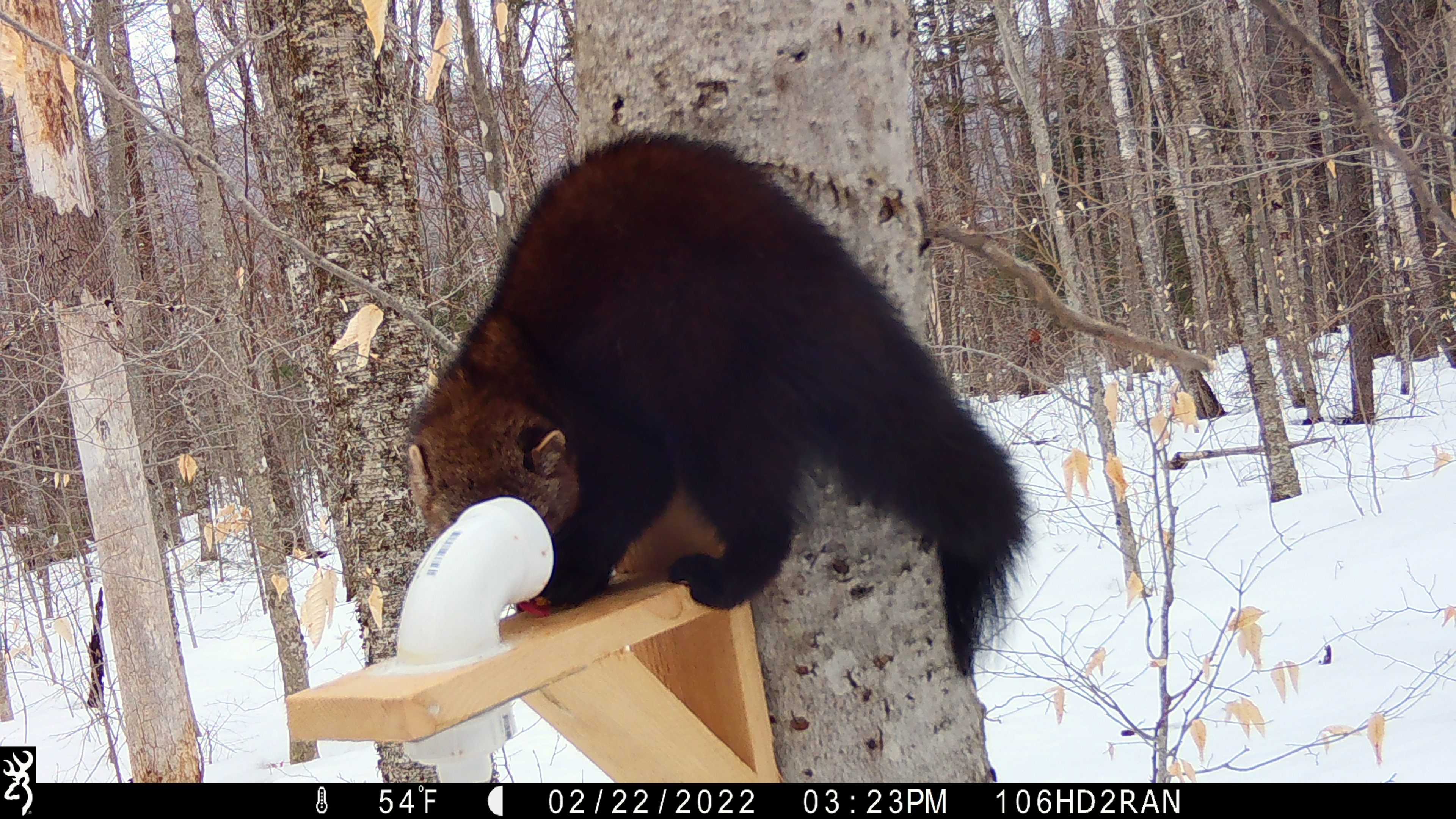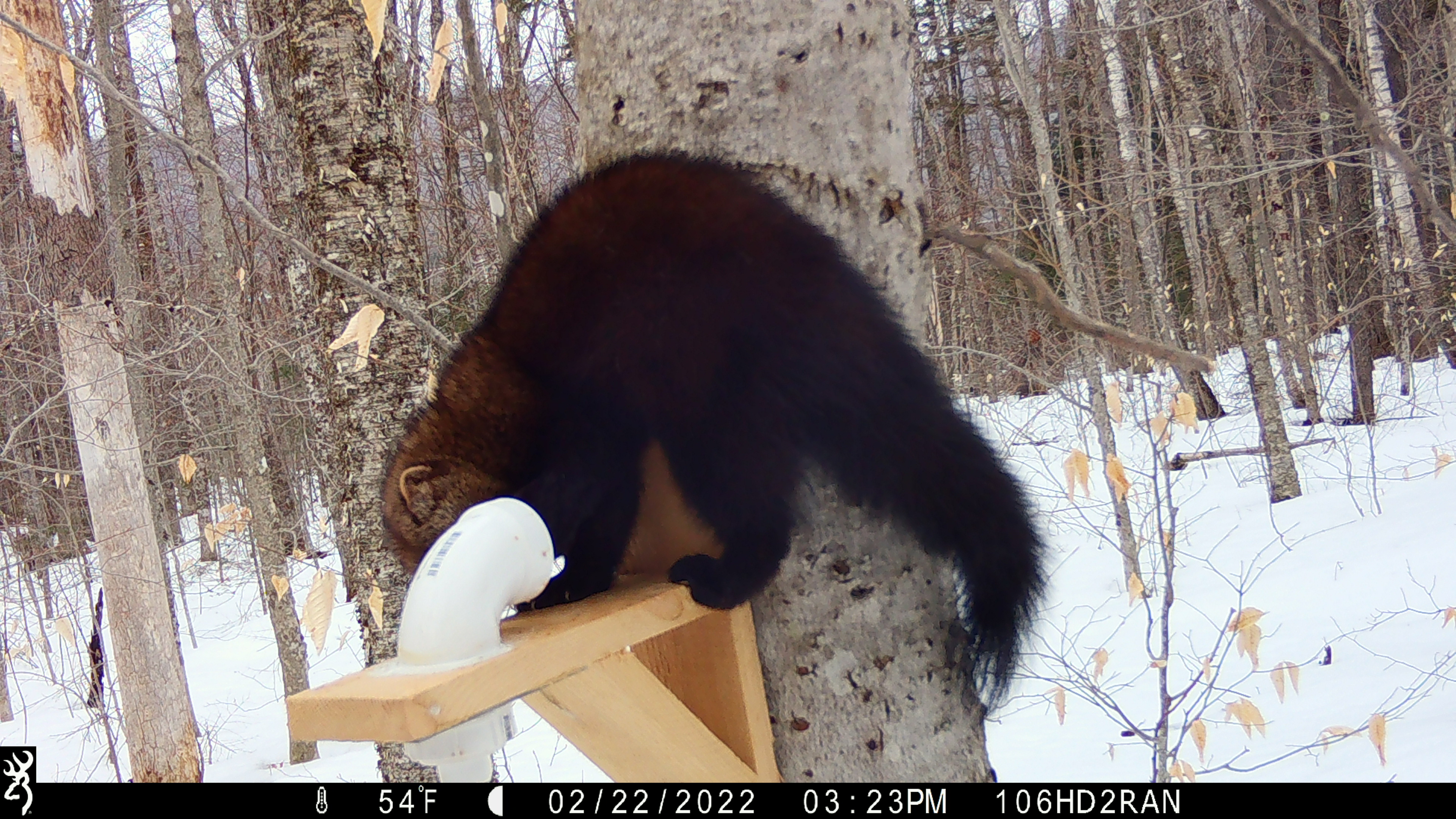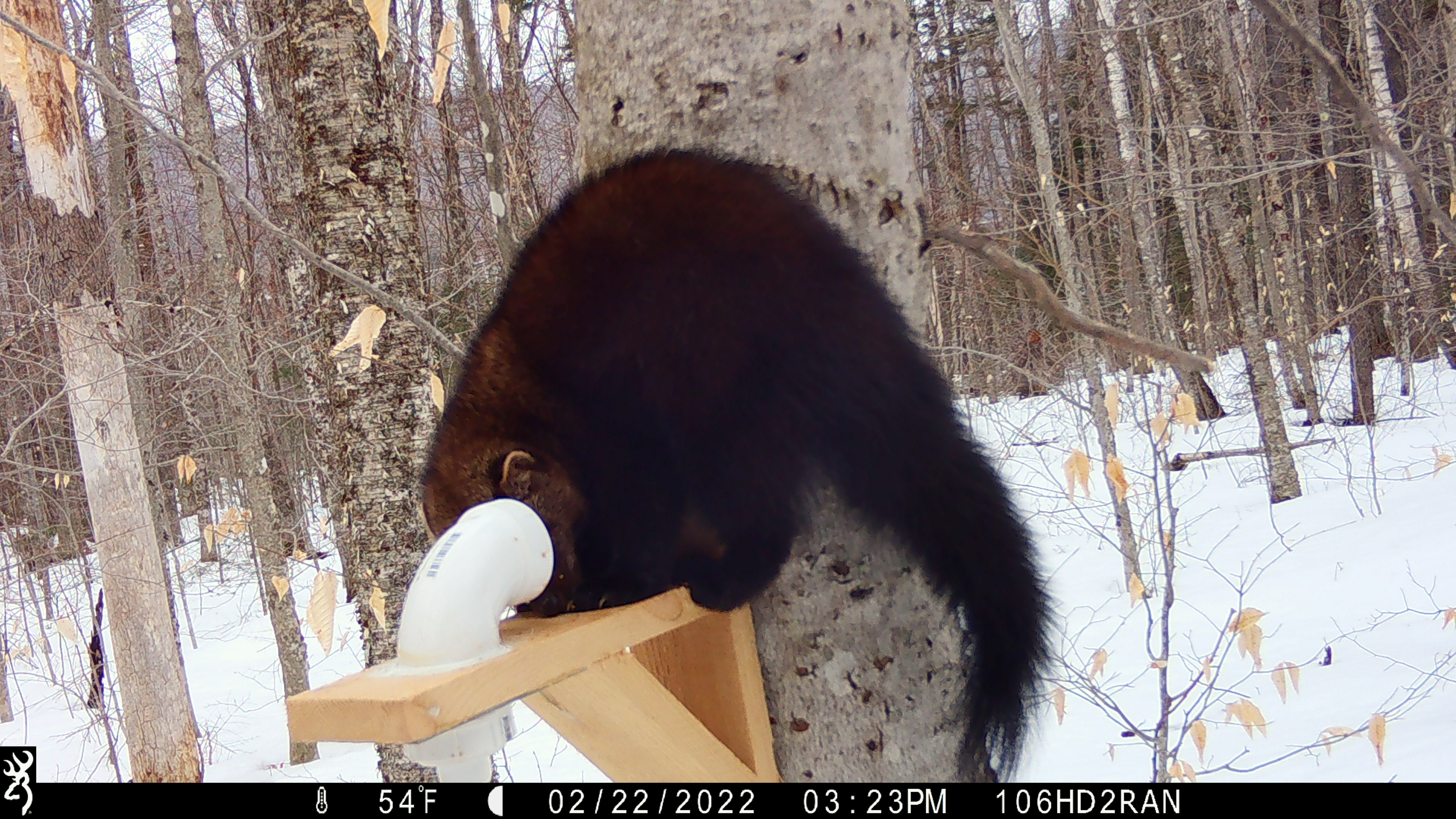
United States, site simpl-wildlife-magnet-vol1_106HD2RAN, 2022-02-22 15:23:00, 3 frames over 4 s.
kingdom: Animalia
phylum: Chordata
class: Mammalia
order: Carnivora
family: Mustelidae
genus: Pekania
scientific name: Pekania pennanti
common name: fisher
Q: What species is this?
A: Fisher (Pekania pennanti).